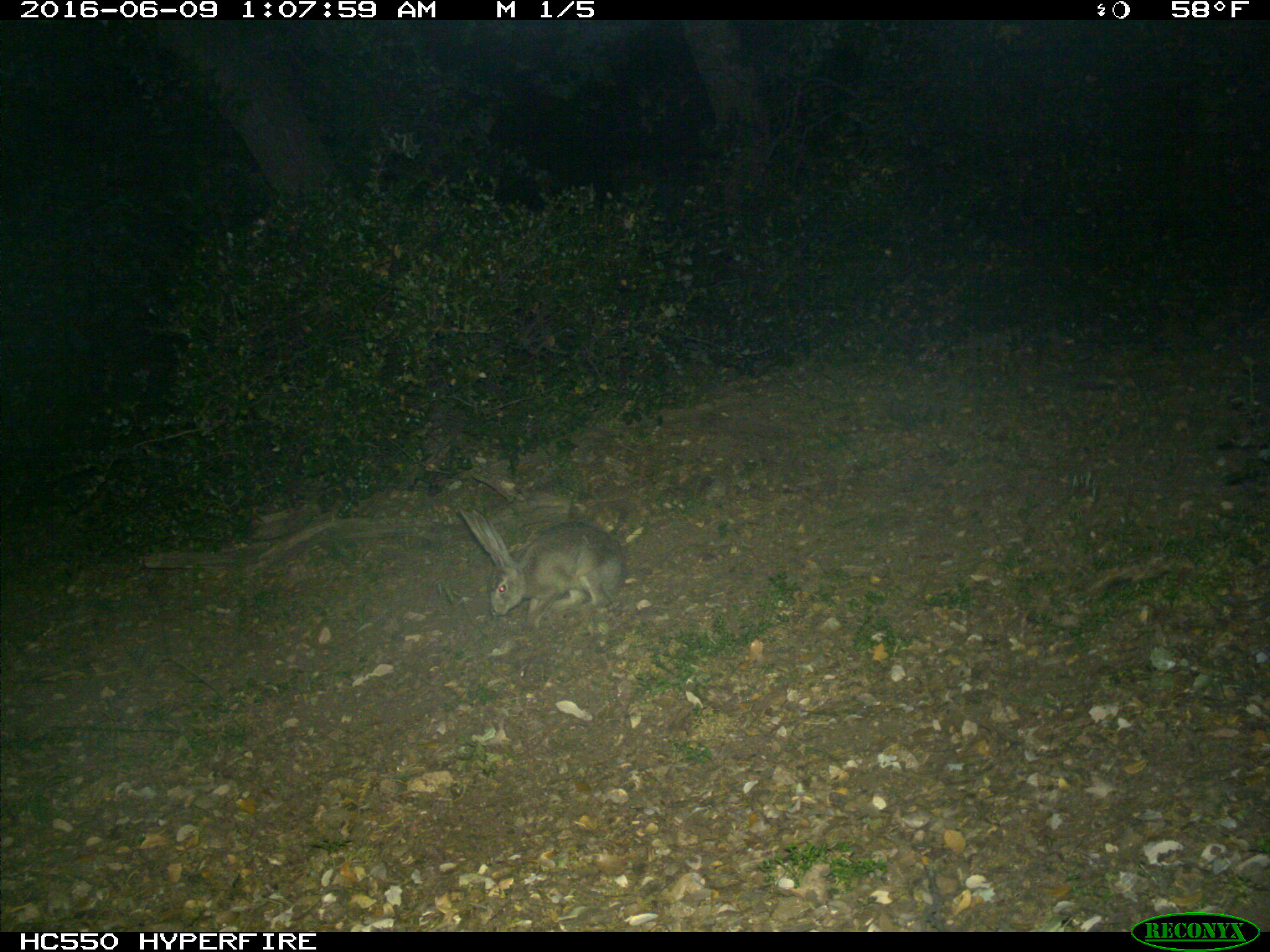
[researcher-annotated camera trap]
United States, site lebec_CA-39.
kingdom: Animalia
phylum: Chordata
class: Mammalia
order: Lagomorpha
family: Leporidae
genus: Lepus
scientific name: Lepus californicus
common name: black-tailed jackrabbit